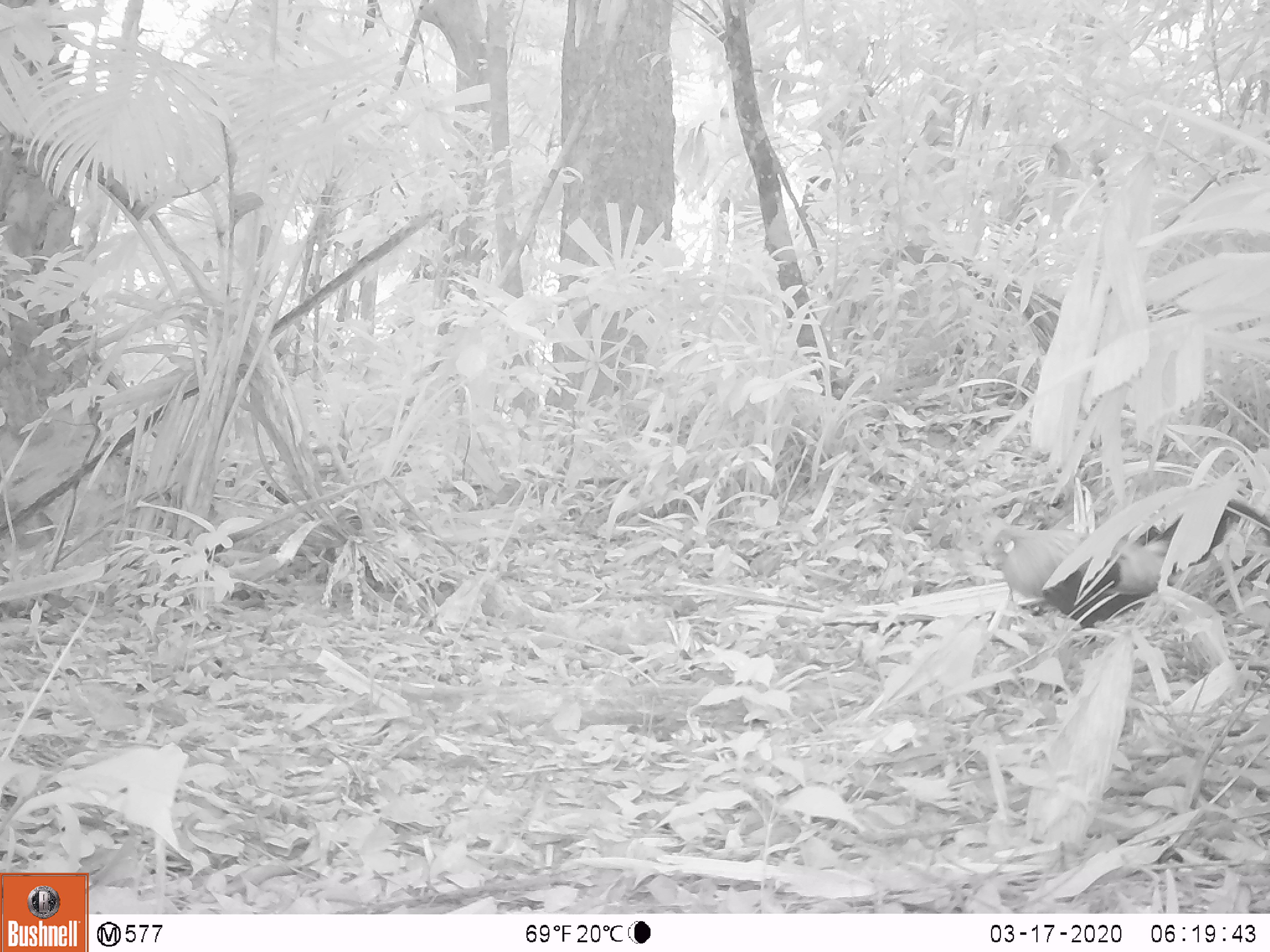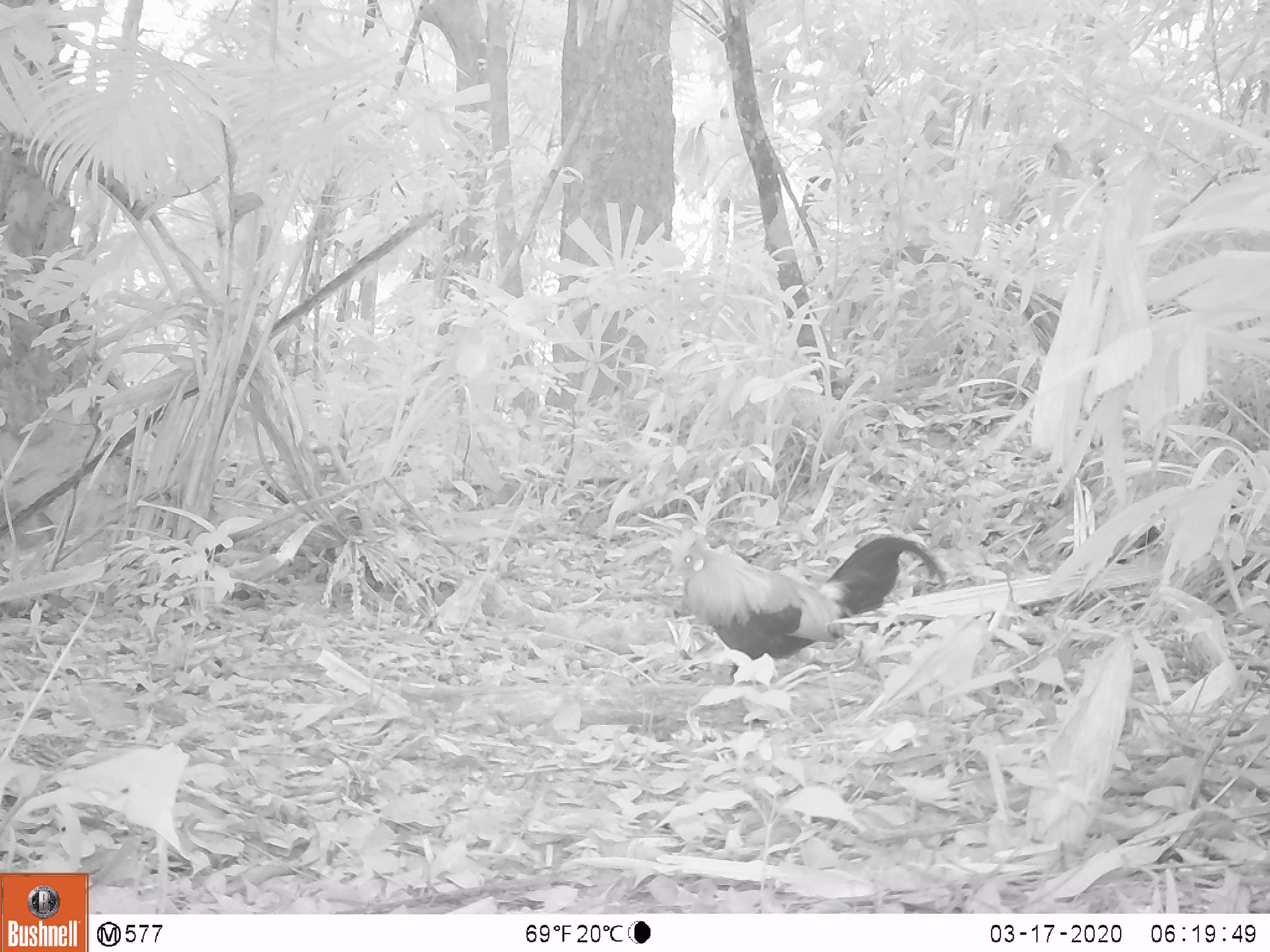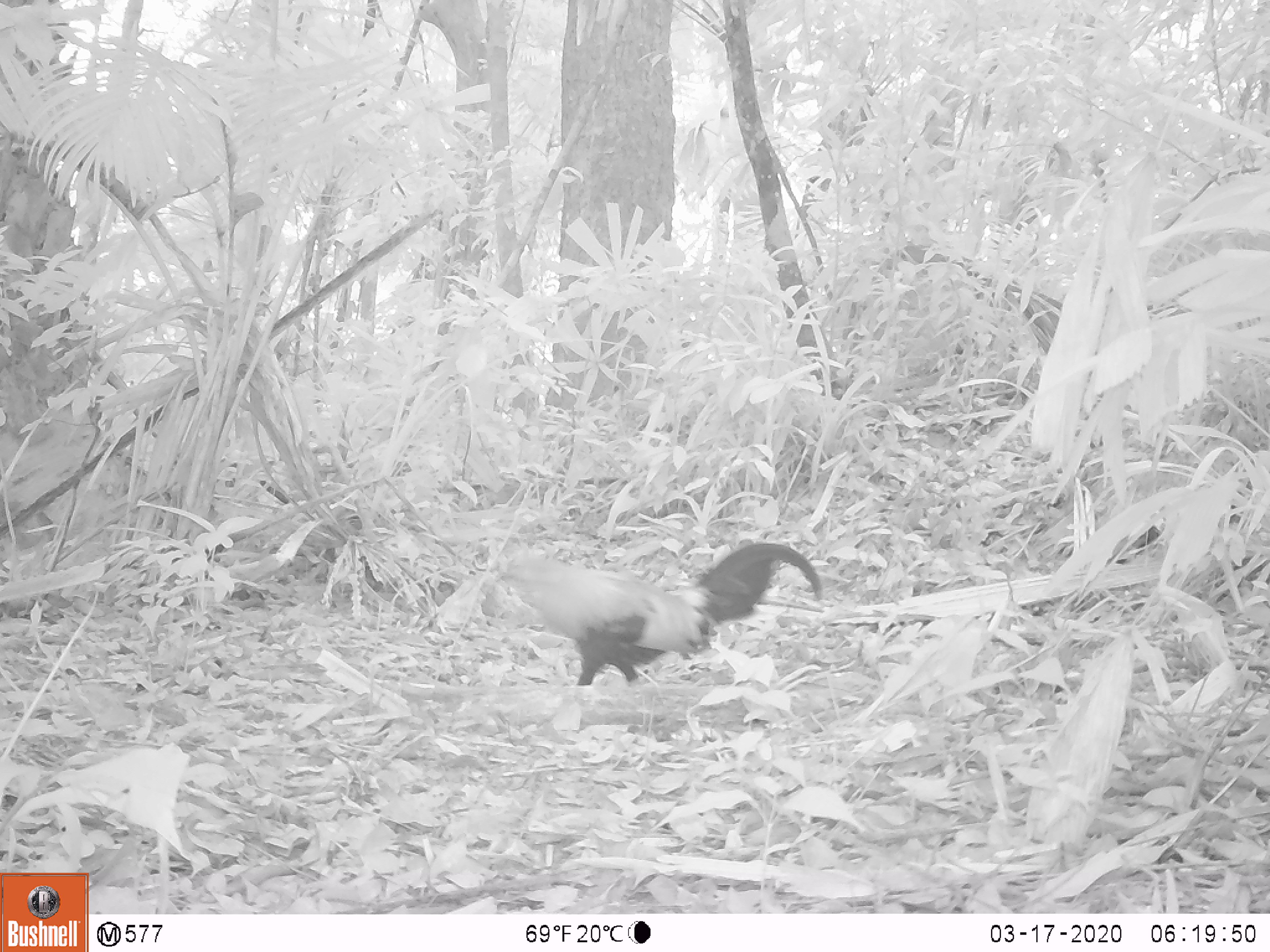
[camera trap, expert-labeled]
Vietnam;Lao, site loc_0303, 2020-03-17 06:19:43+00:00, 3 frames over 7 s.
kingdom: Animalia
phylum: Chordata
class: Aves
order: Galliformes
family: Phasianidae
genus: Gallus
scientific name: Gallus gallus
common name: red junglefowl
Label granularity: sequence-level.